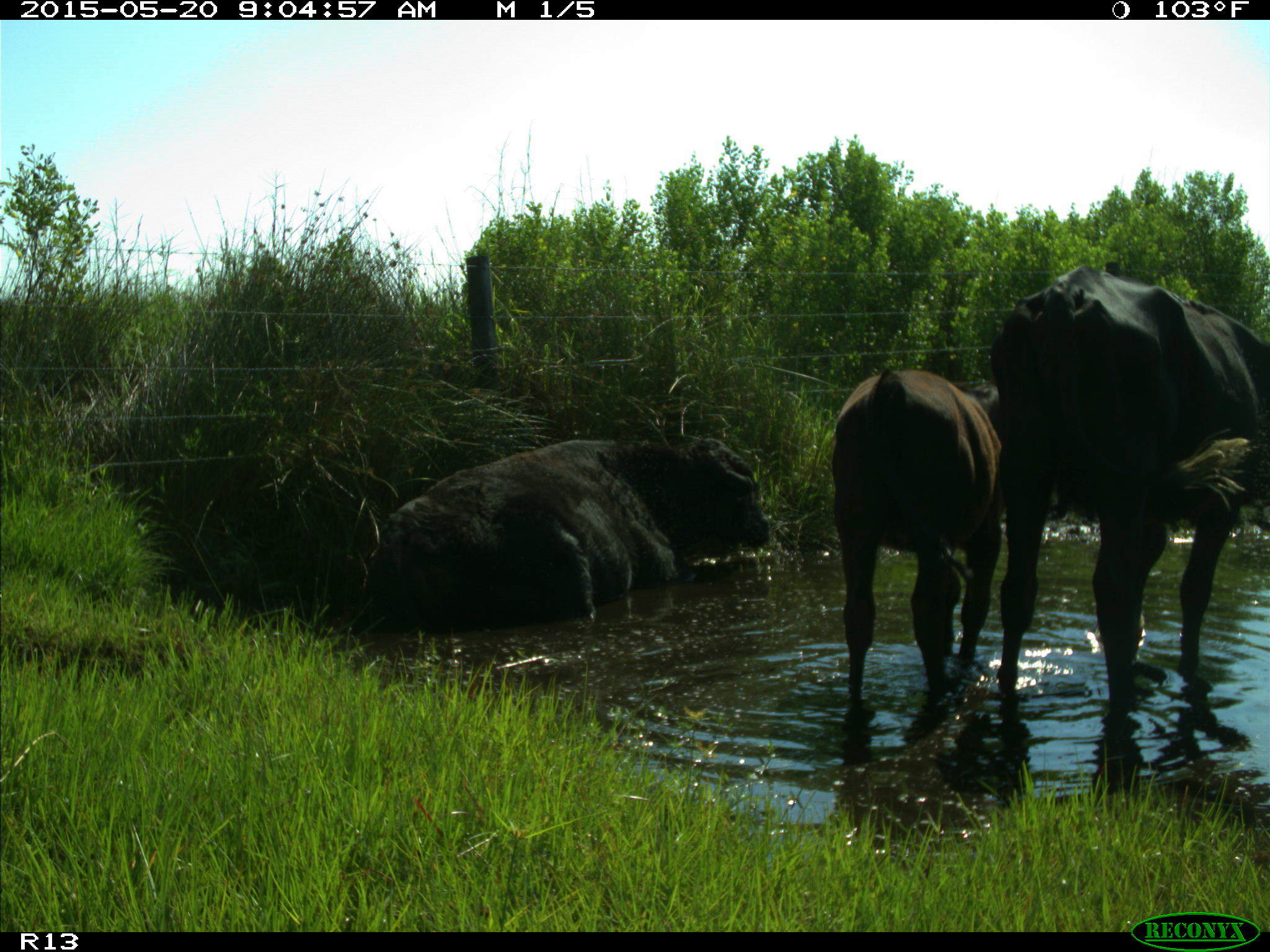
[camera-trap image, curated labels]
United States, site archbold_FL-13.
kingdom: Animalia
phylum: Chordata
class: Mammalia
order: Artiodactyla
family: Bovidae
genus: Bos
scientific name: Bos taurus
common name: domestic cow